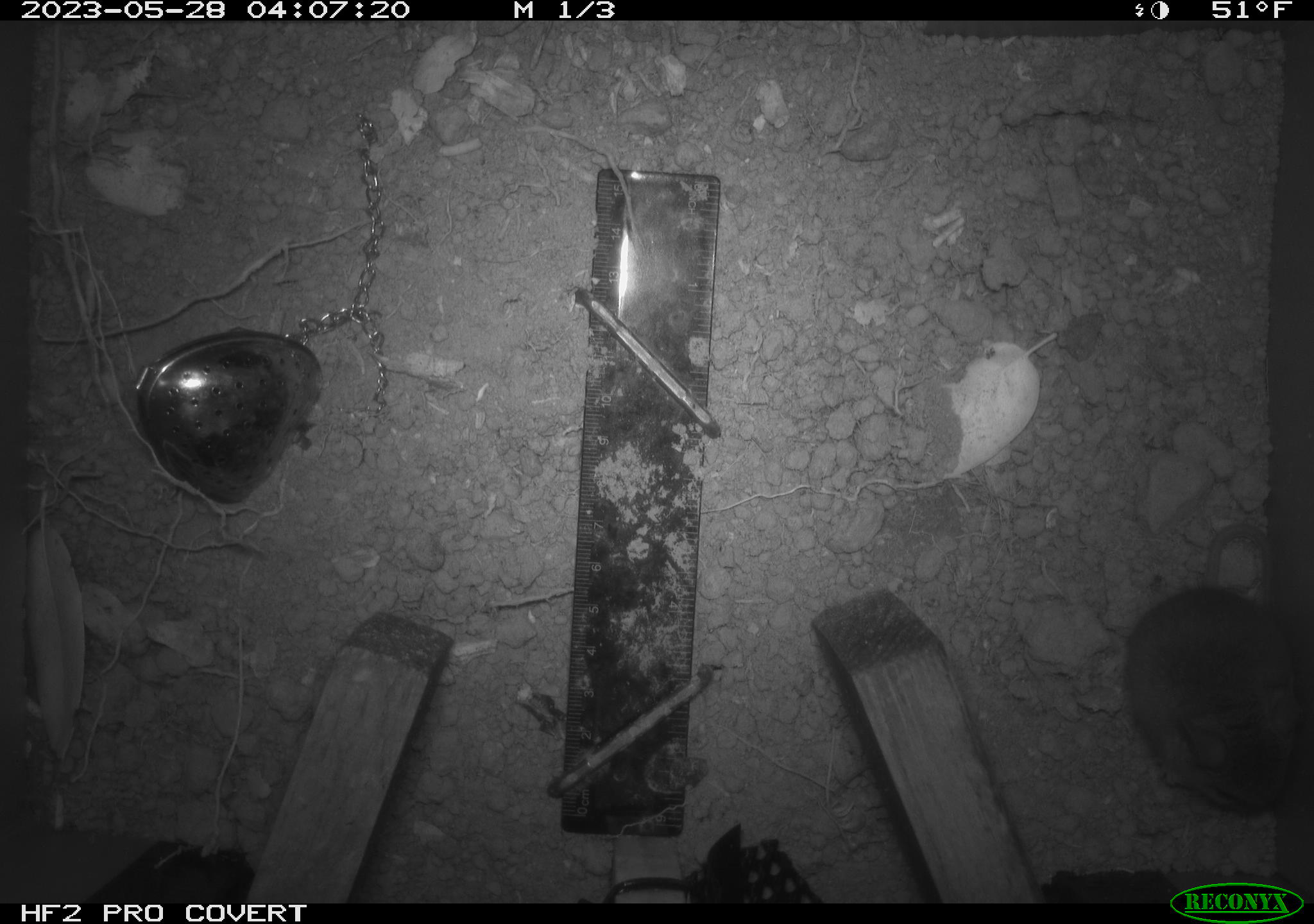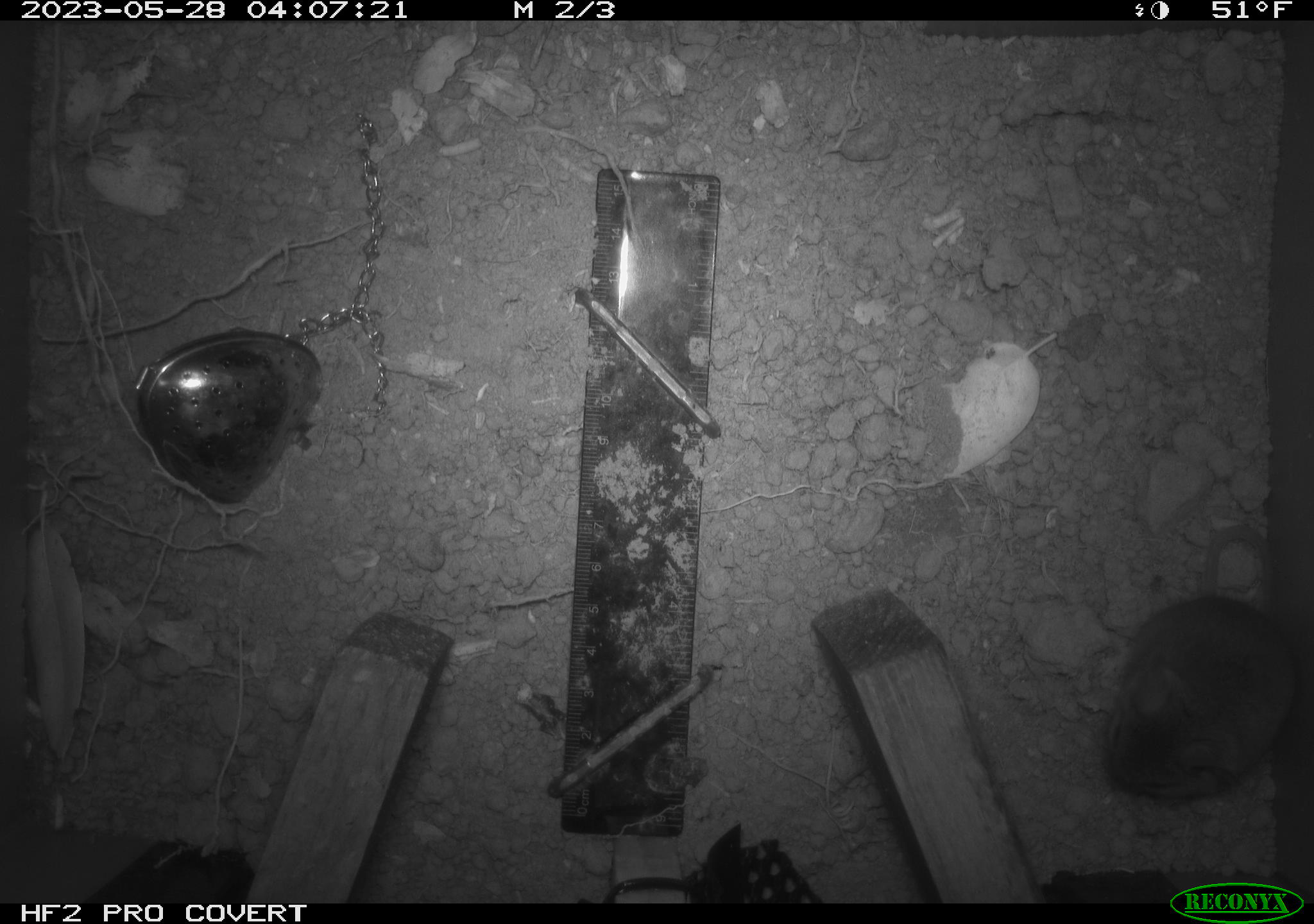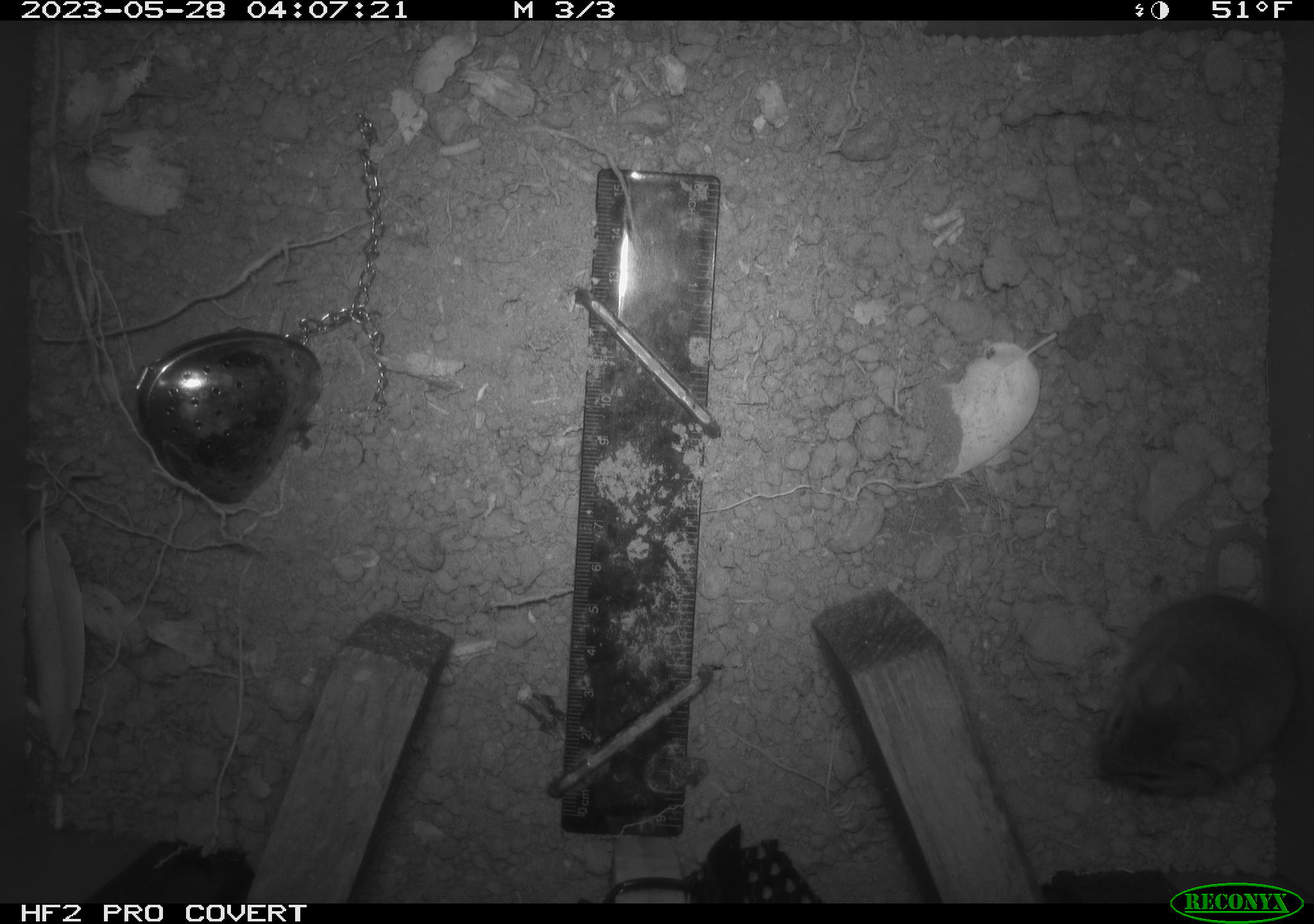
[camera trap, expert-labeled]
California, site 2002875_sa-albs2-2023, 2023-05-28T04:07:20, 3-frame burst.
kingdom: Animalia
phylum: Chordata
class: Mammalia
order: Rodentia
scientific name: Rodentia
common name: mouse species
Mouse species (Rodentia).